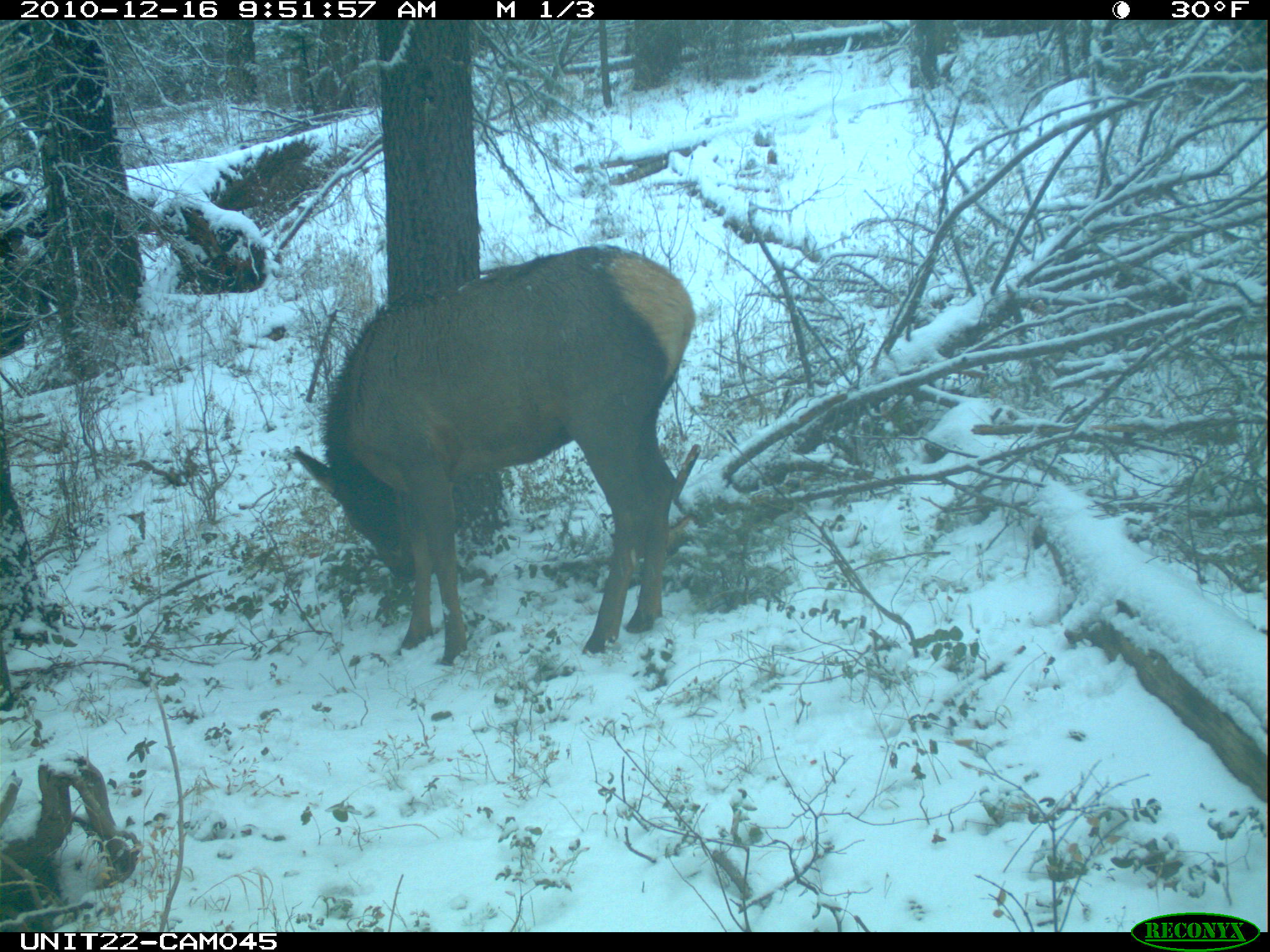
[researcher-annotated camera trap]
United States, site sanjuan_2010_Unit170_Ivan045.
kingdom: Animalia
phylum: Chordata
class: Mammalia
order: Artiodactyla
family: Cervidae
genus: Cervus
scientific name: Cervus elaphus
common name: red deer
Cervus elaphus (red deer).